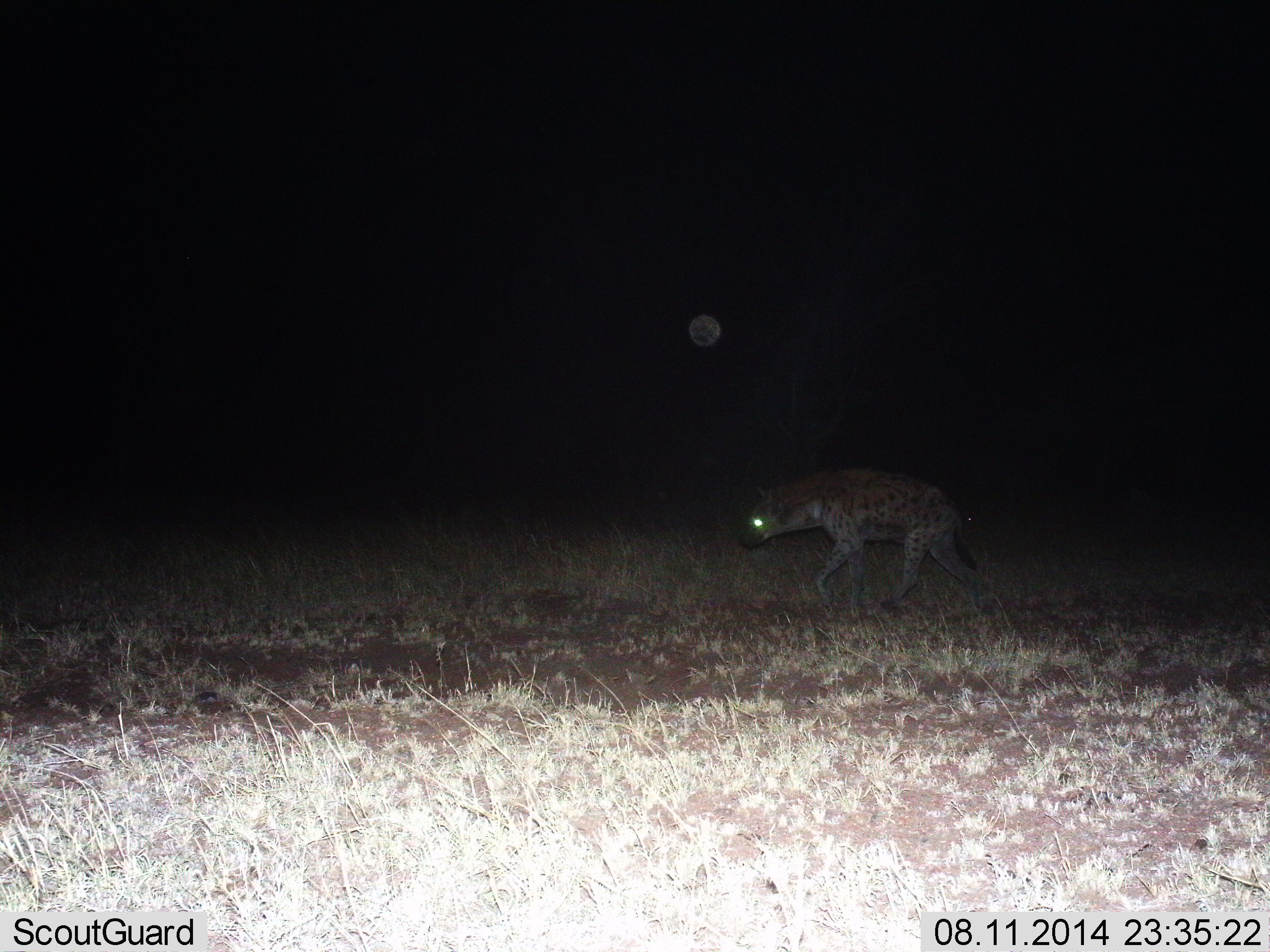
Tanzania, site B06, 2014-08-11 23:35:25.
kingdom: Animalia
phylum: Chordata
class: Mammalia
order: Carnivora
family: Hyaenidae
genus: Crocuta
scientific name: Crocuta crocuta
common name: spotted hyena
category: hyenaspotted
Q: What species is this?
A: Hyenaspotted (spotted hyena) (Crocuta crocuta).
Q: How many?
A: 1.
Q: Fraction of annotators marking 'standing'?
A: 0%.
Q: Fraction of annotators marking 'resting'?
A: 0%.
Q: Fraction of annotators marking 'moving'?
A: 100%.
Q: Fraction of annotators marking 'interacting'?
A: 0%.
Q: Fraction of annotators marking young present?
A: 0%.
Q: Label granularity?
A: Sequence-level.